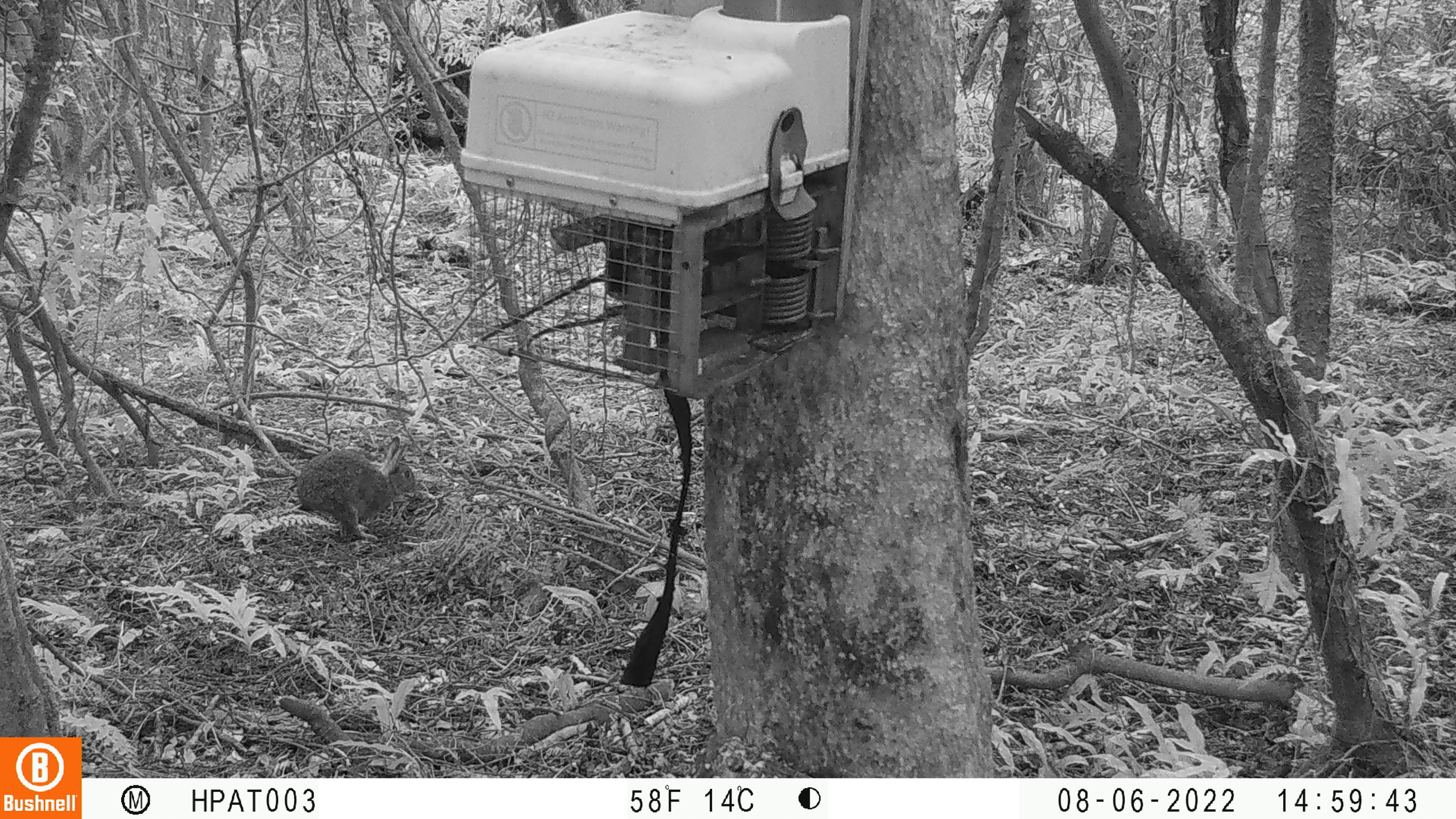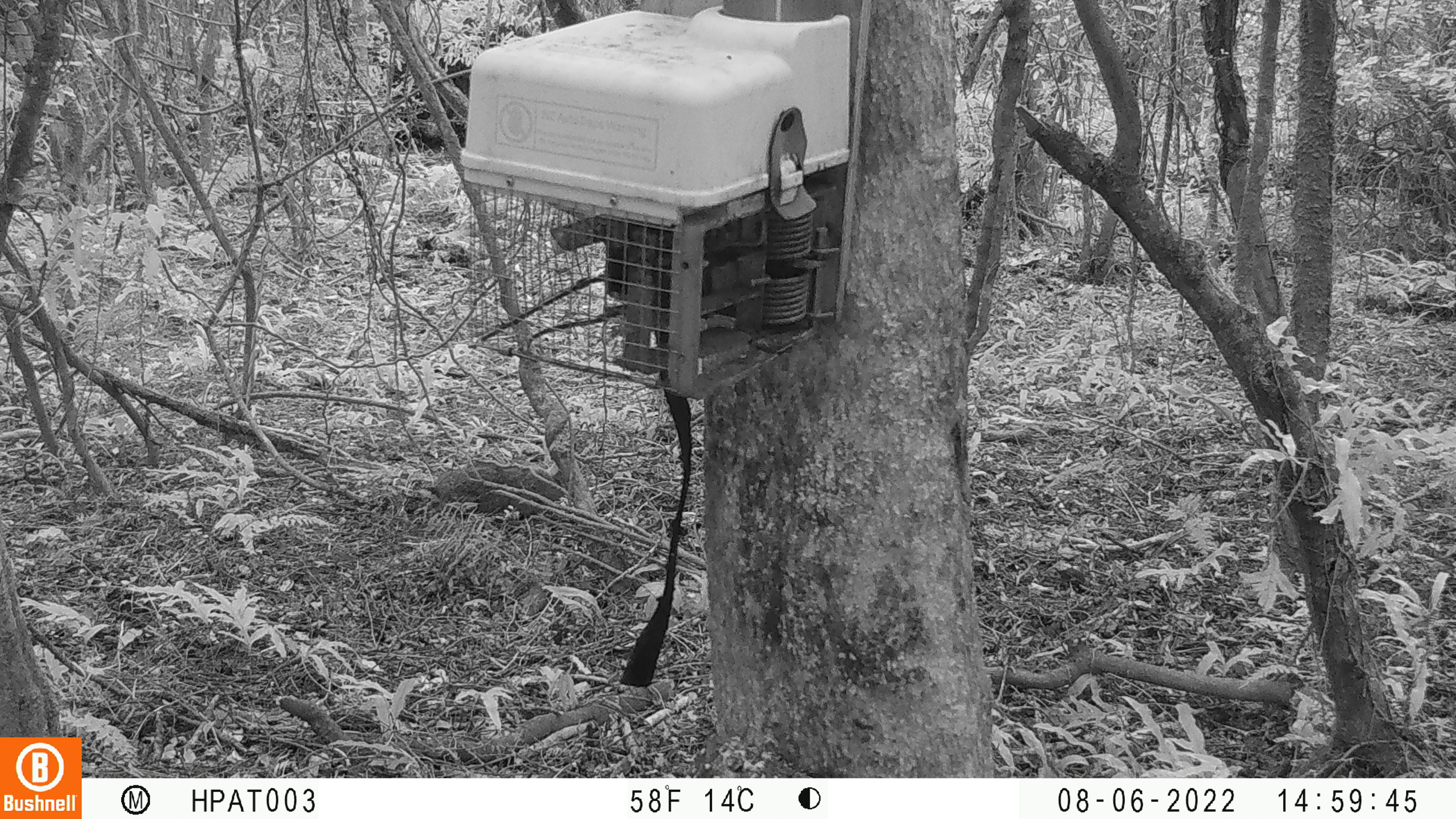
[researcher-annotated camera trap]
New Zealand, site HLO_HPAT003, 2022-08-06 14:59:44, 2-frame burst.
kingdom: Animalia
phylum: Chordata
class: Mammalia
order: Lagomorpha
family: Leporidae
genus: Oryctolagus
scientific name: Oryctolagus cuniculus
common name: european rabbit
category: rabbit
Rabbit (european rabbit) (Oryctolagus cuniculus).